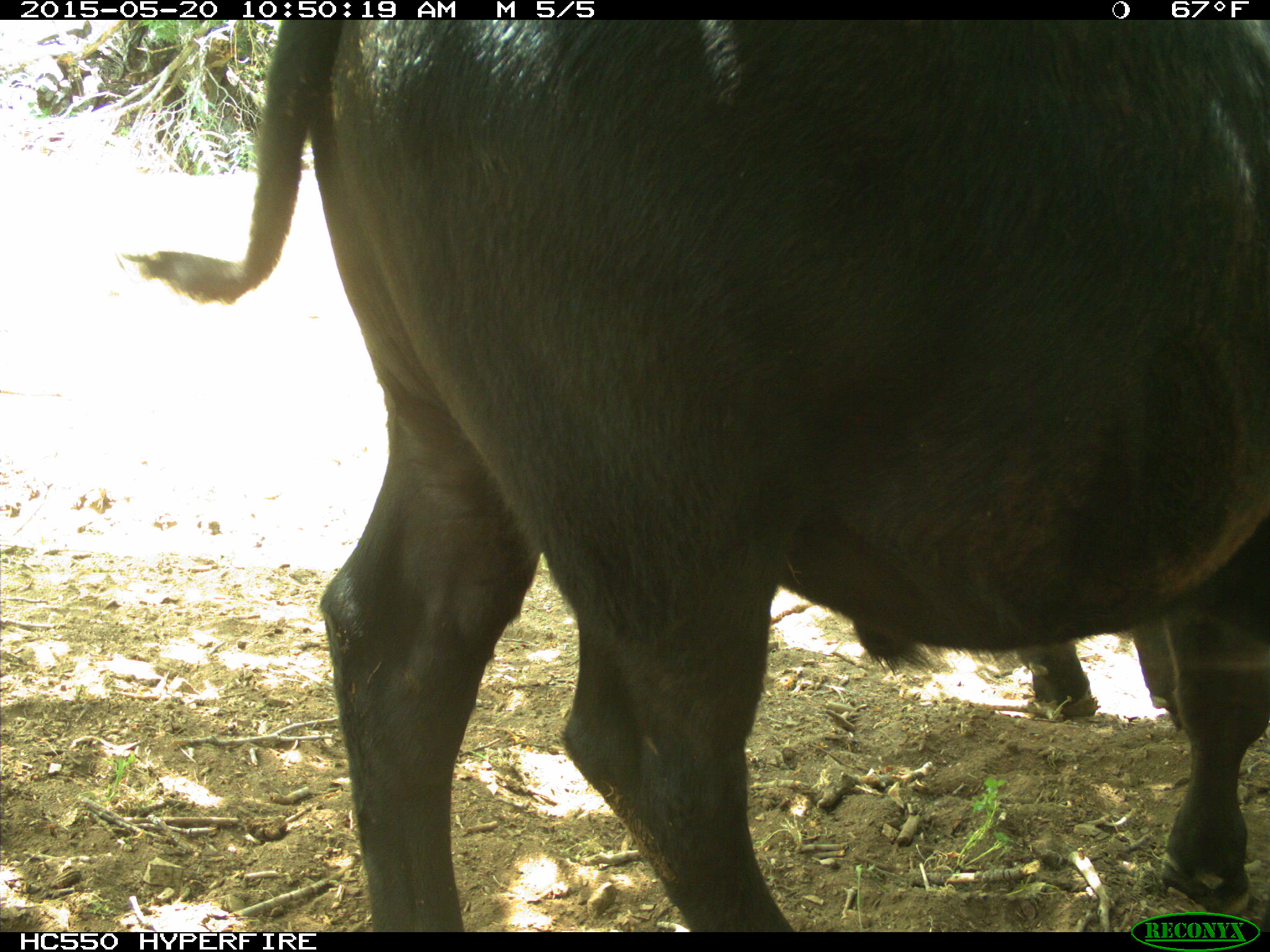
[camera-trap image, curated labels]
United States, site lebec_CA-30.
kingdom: Animalia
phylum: Chordata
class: Mammalia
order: Artiodactyla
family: Bovidae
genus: Bos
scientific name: Bos taurus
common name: domestic cow